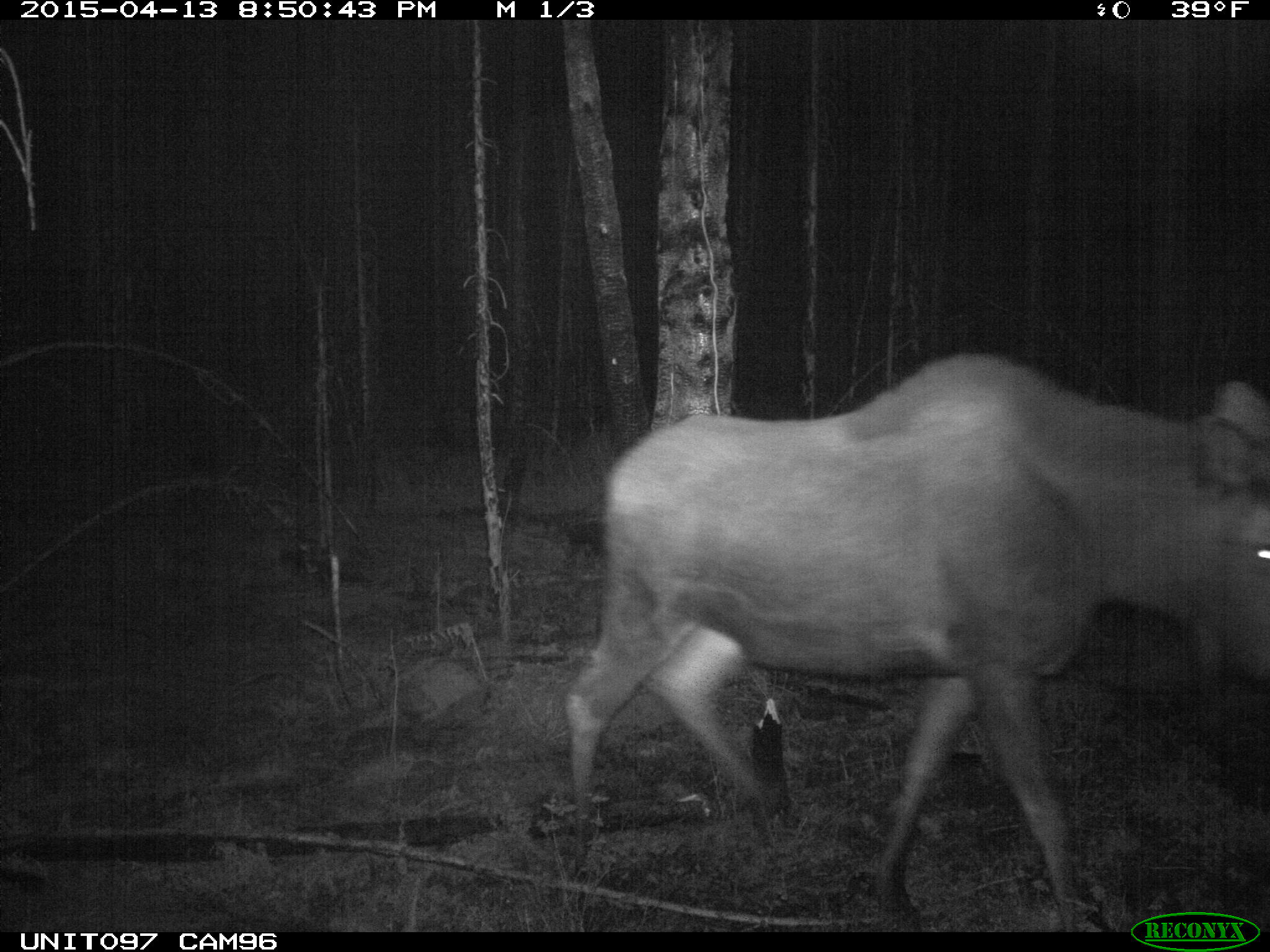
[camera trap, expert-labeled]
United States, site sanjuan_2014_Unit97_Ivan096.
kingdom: Animalia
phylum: Chordata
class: Mammalia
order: Artiodactyla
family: Cervidae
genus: Alces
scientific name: Alces alces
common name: moose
Alces alces (moose).